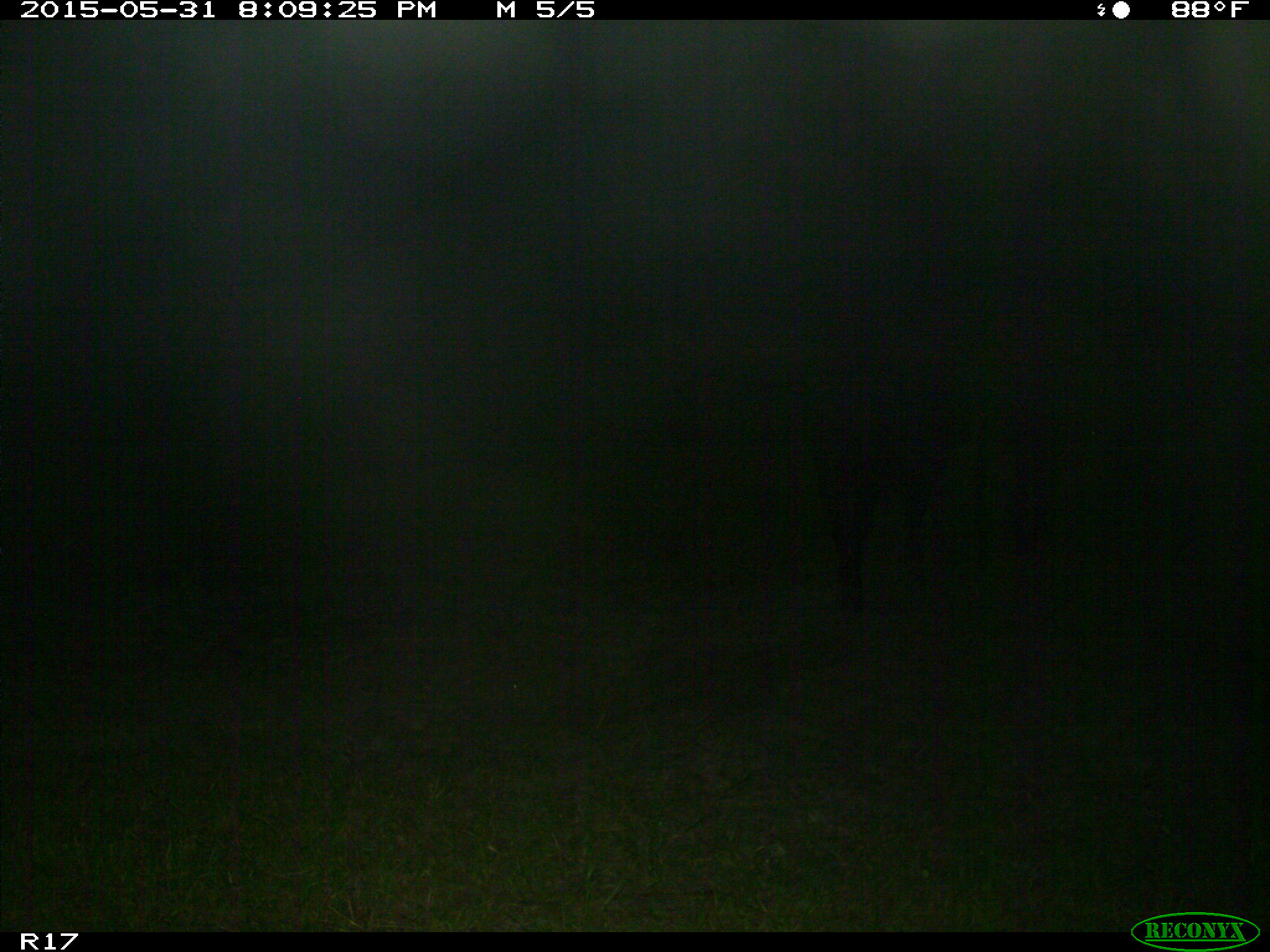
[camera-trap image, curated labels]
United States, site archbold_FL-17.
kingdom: Animalia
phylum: Chordata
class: Mammalia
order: Artiodactyla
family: Bovidae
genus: Bos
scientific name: Bos taurus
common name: domestic cow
Bos taurus (domestic cow).